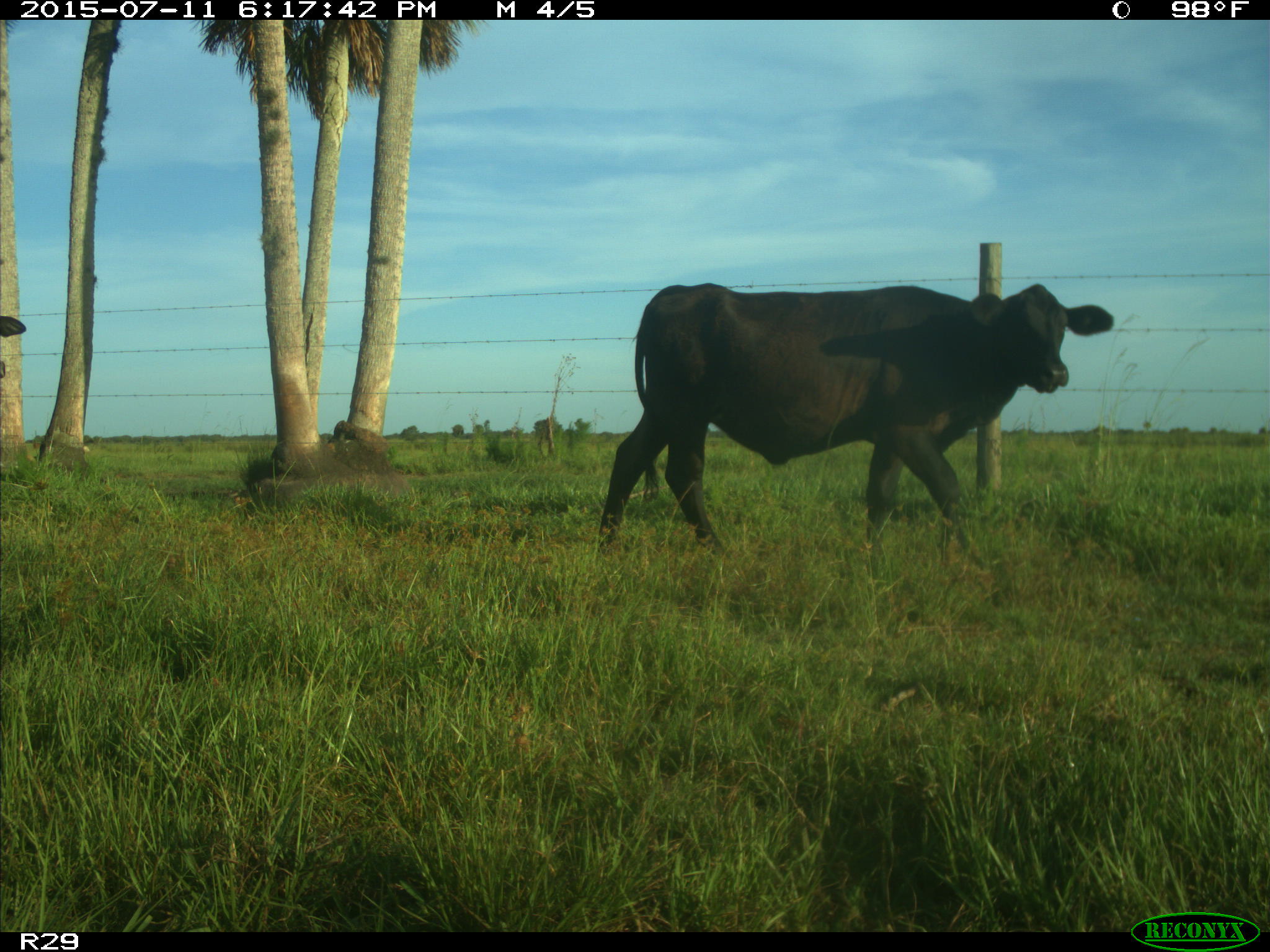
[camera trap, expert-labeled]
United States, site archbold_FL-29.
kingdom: Animalia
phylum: Chordata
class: Mammalia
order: Artiodactyla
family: Bovidae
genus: Bos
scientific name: Bos taurus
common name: domestic cow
Bos taurus (domestic cow).